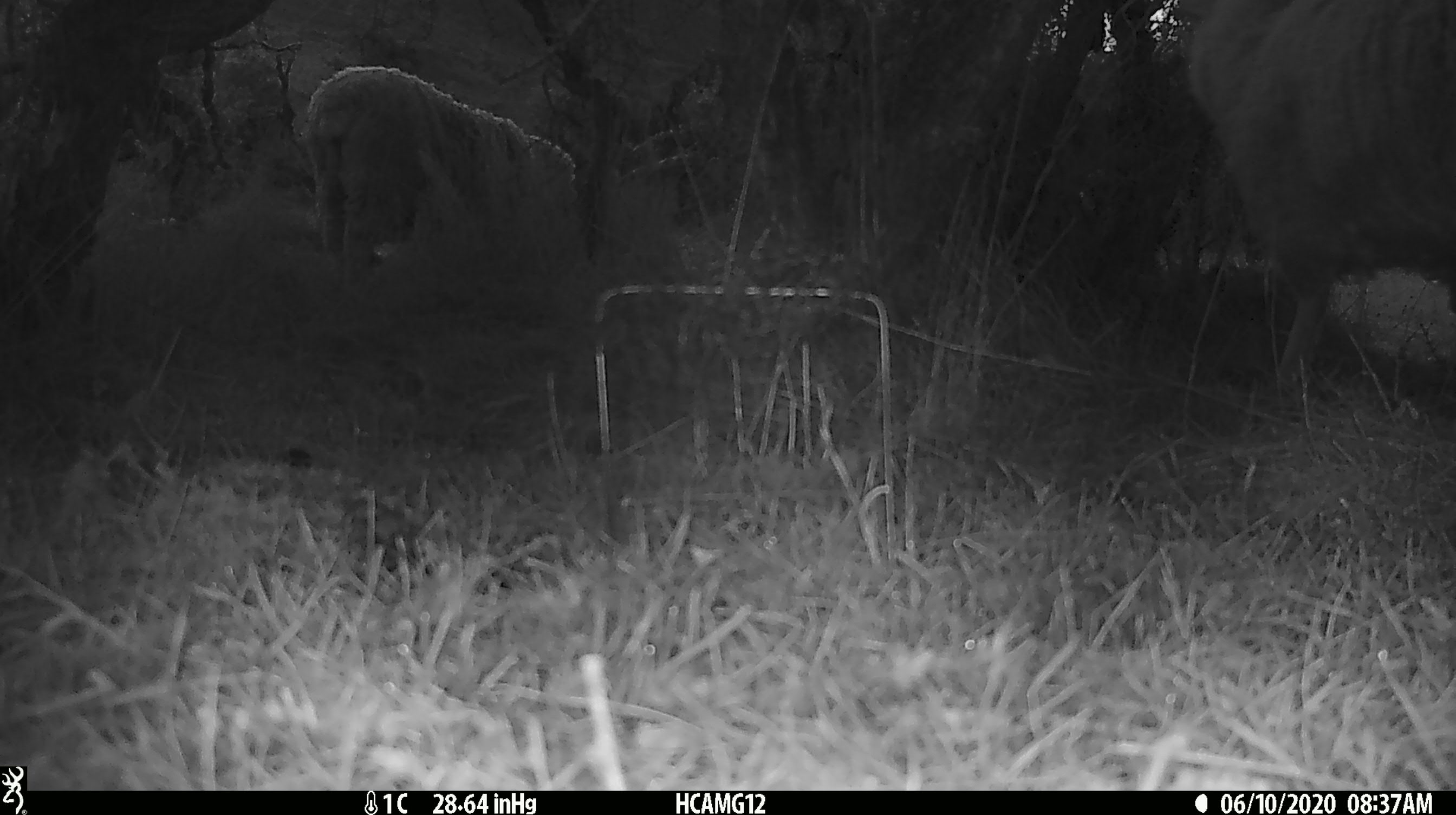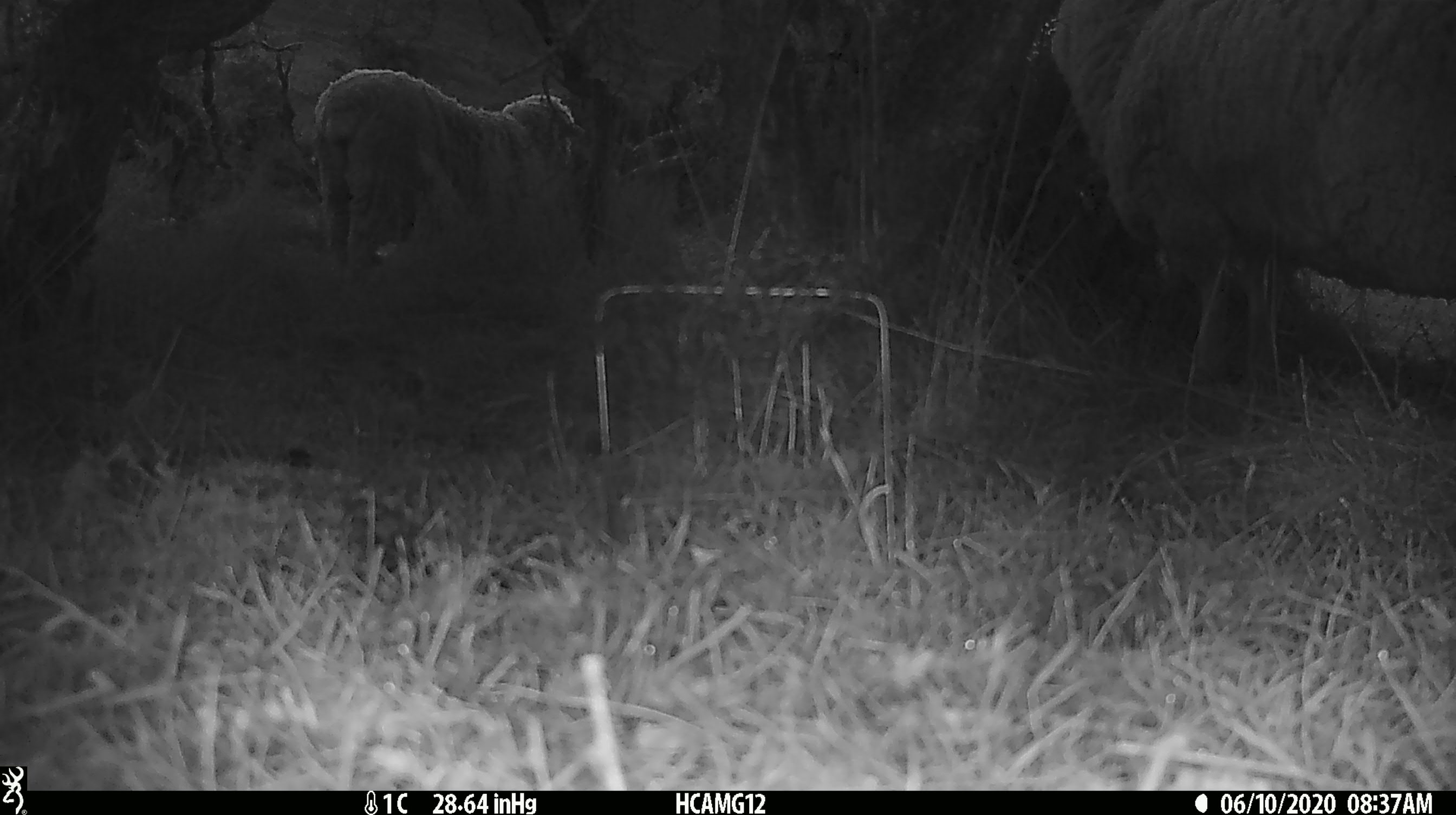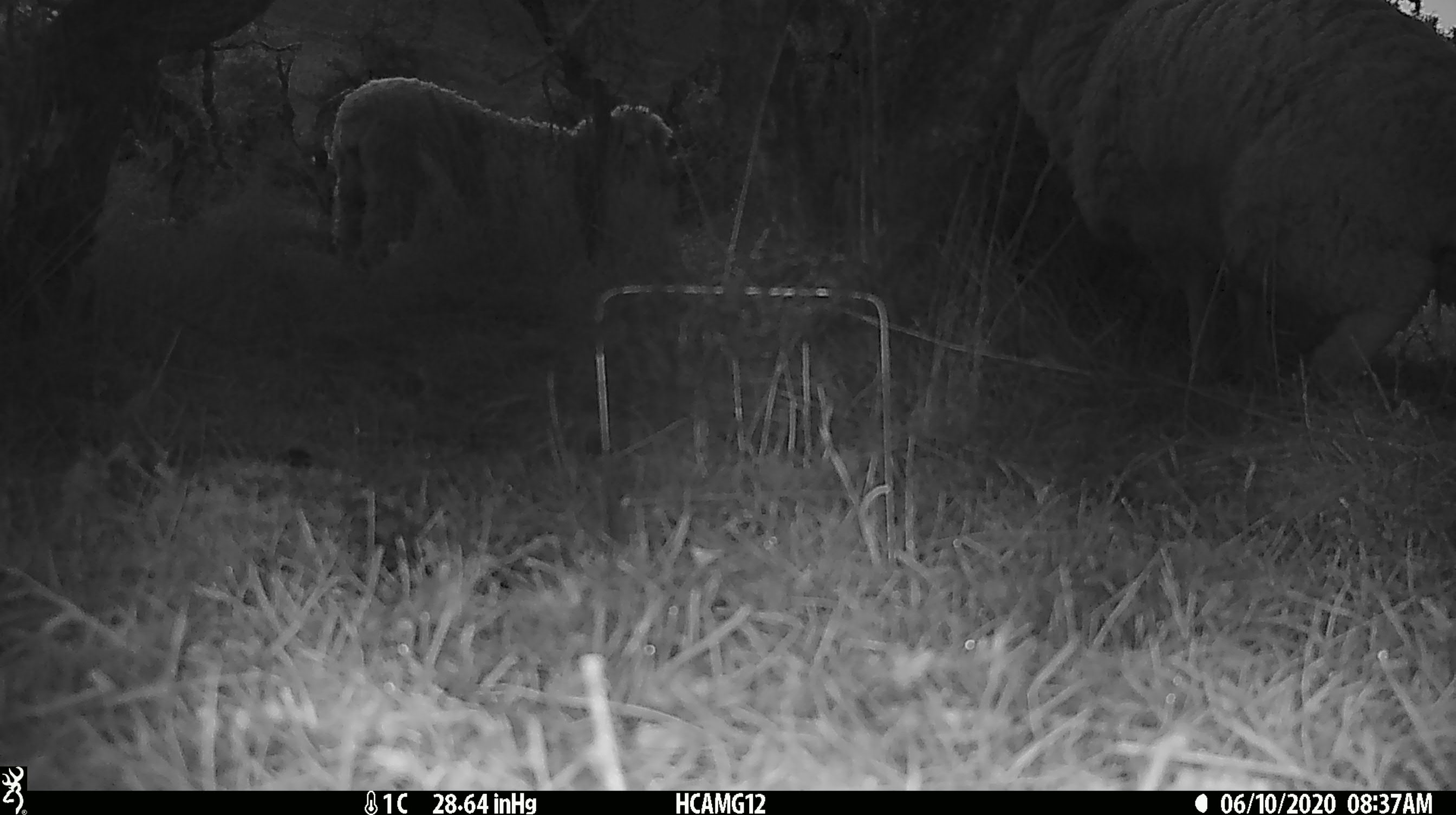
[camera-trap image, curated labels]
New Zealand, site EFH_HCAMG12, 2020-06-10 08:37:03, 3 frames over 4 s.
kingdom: Animalia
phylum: Chordata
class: Mammalia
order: Artiodactyla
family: Bovidae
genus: Ovis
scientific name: Ovis aries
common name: domestic sheep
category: sheep